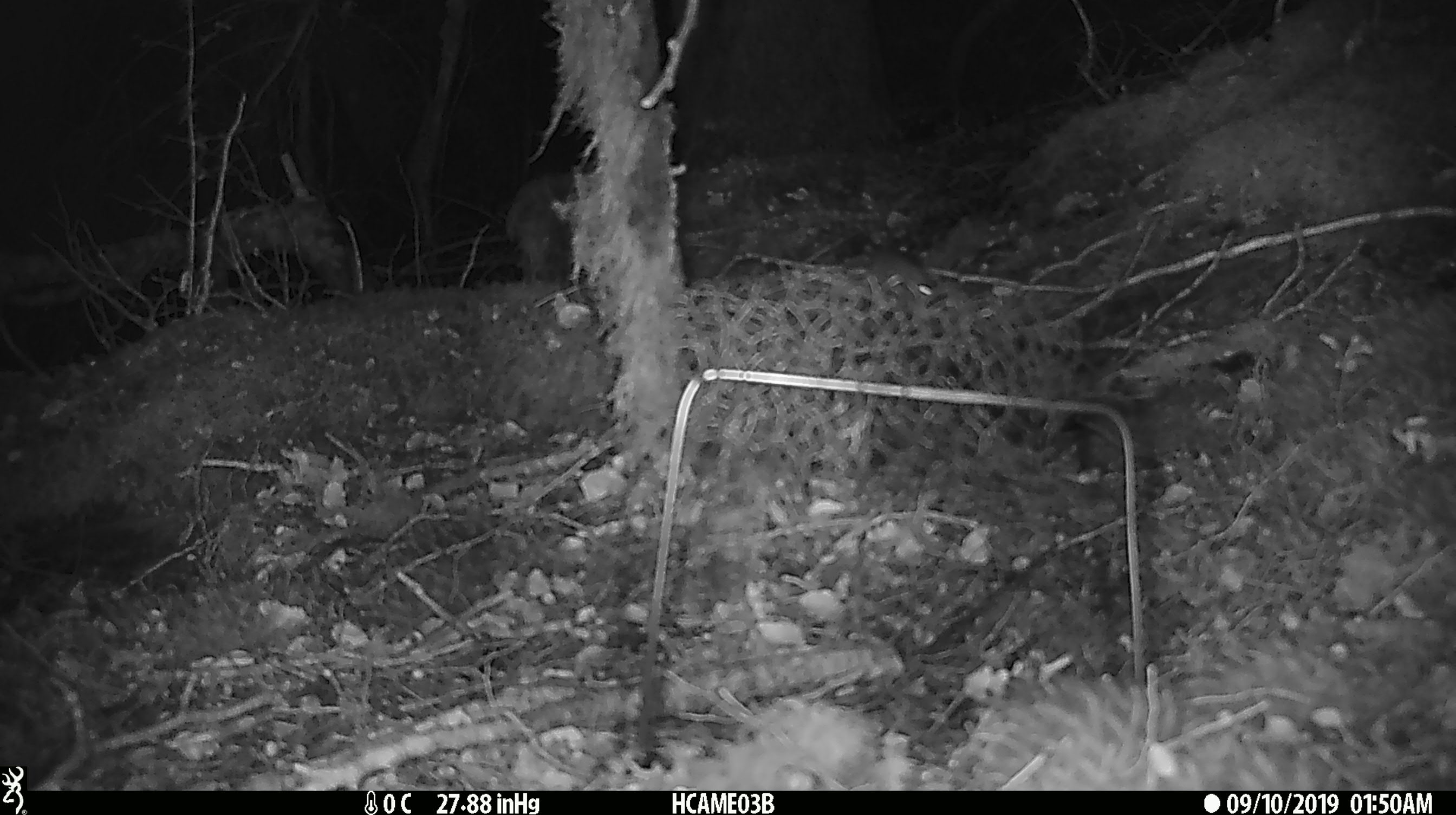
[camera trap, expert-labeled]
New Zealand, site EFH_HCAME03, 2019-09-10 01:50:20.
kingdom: Animalia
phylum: Chordata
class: Mammalia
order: Rodentia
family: Muridae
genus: Mus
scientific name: Mus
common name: mouse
Mouse (Mus).